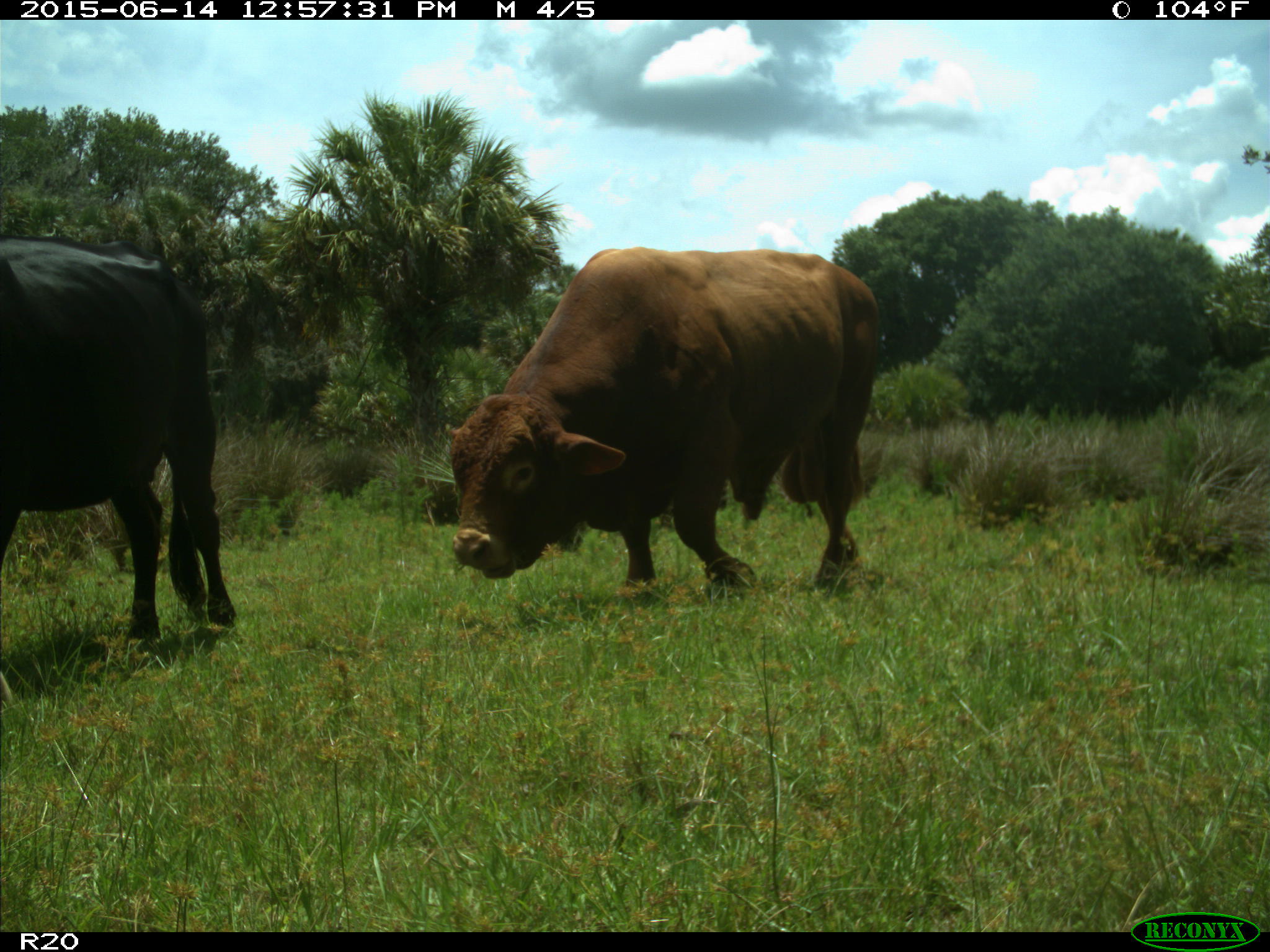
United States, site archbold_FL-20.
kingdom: Animalia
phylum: Chordata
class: Mammalia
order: Artiodactyla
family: Bovidae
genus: Bos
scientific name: Bos taurus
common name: domestic cow